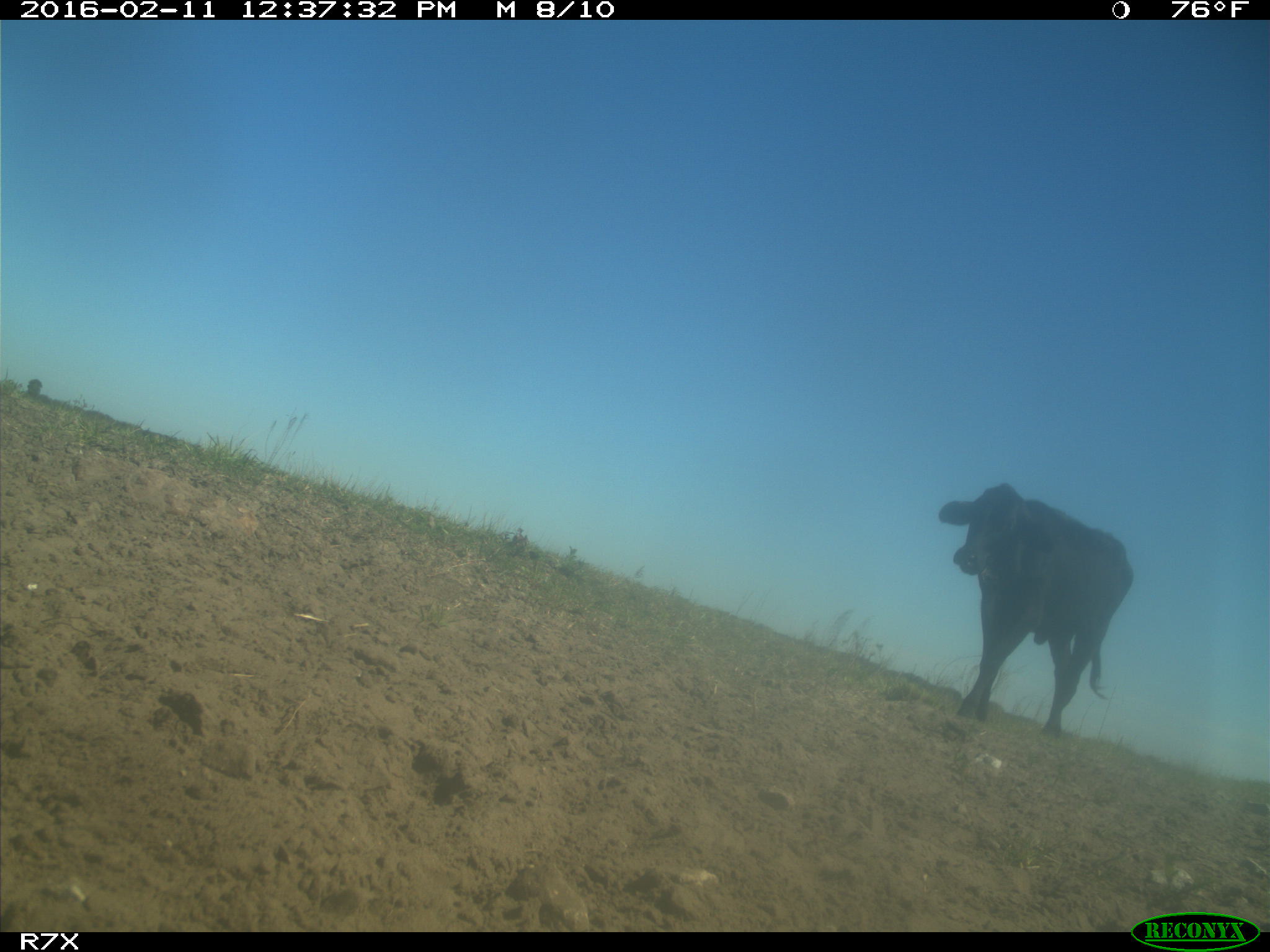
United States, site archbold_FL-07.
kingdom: Animalia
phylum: Chordata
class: Mammalia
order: Artiodactyla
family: Bovidae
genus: Bos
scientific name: Bos taurus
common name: domestic cow